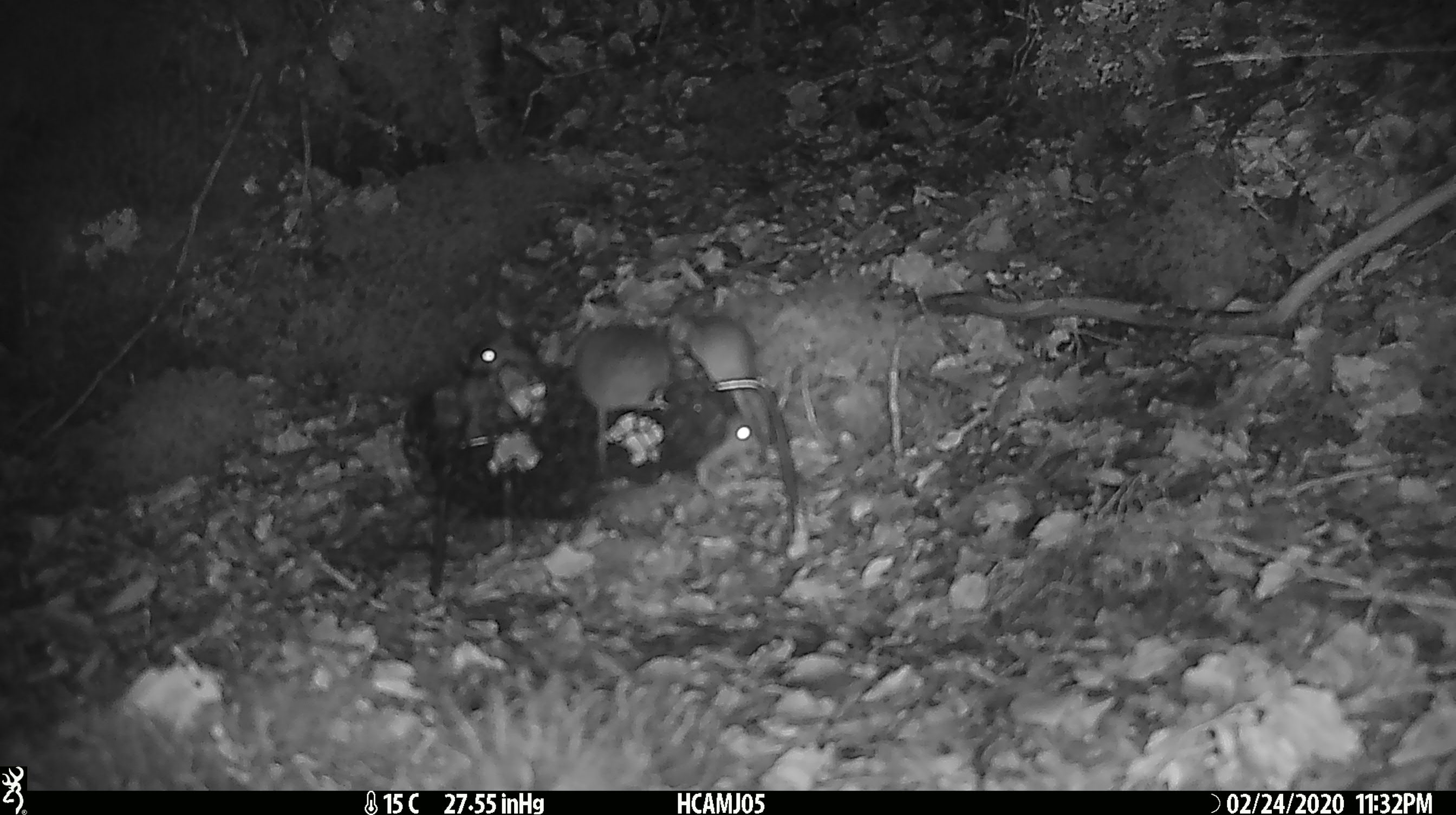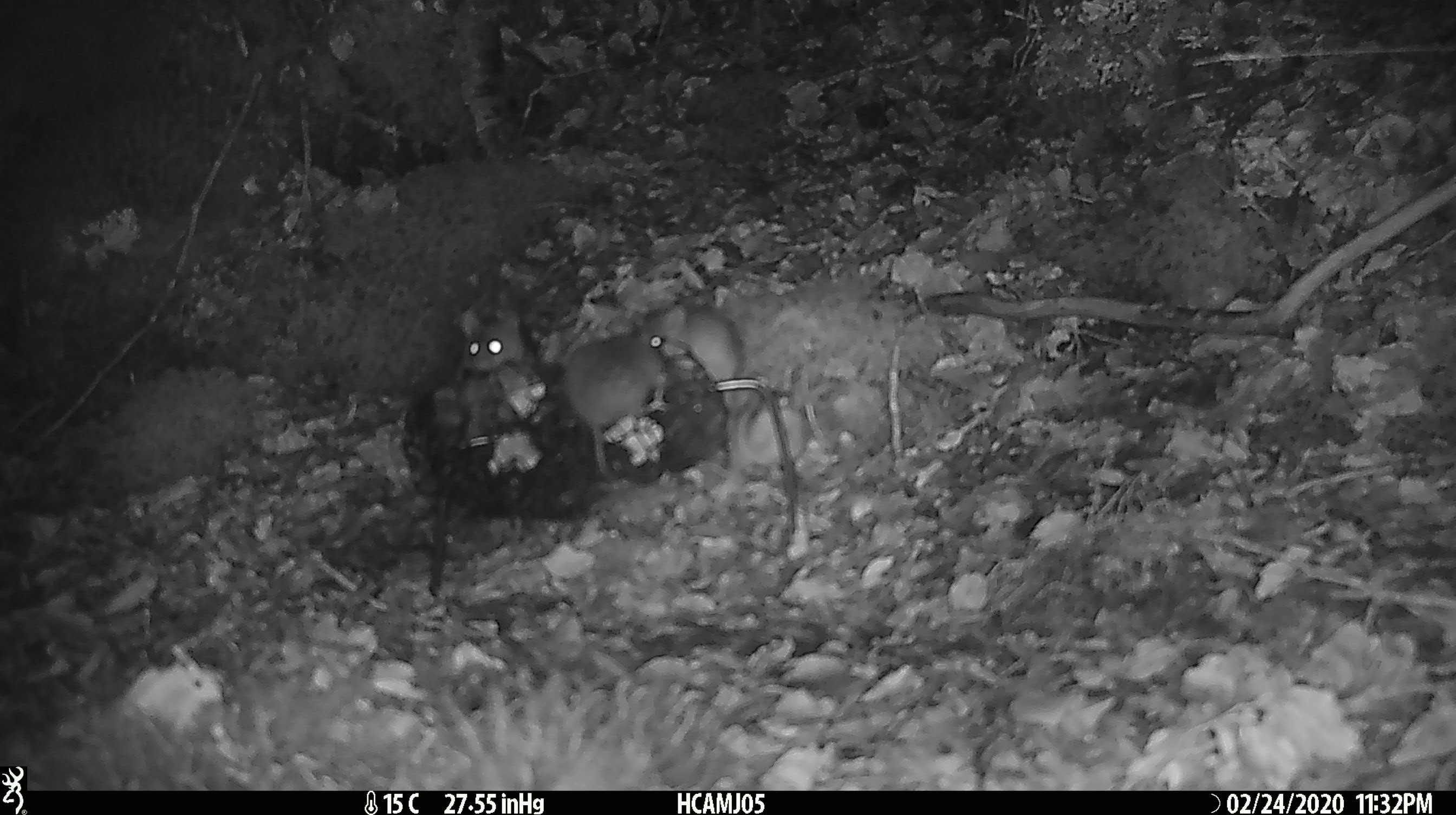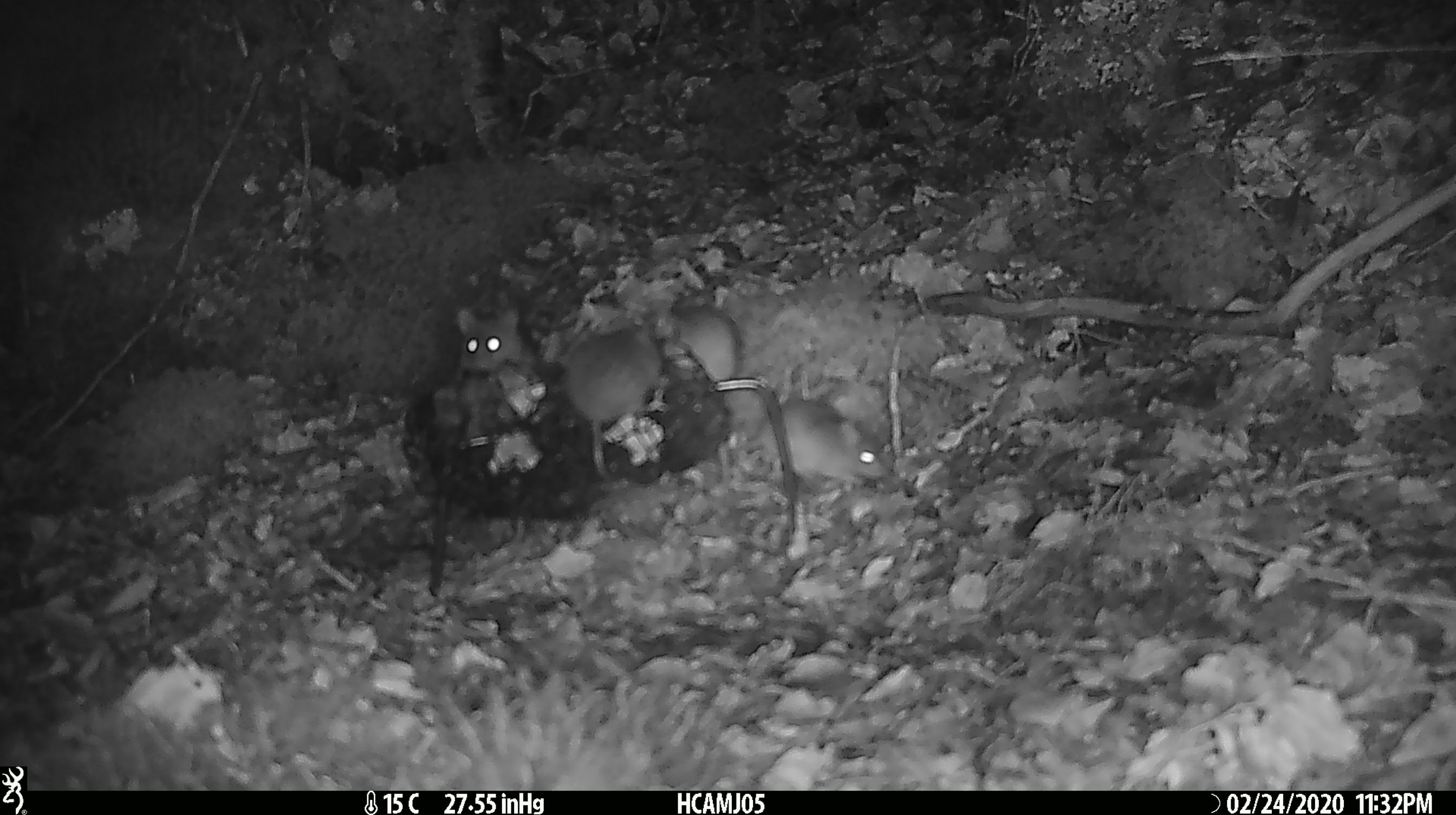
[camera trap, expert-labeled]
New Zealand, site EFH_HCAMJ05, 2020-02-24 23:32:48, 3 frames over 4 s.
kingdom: Animalia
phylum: Chordata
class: Mammalia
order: Rodentia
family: Muridae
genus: Mus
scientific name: Mus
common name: mouse